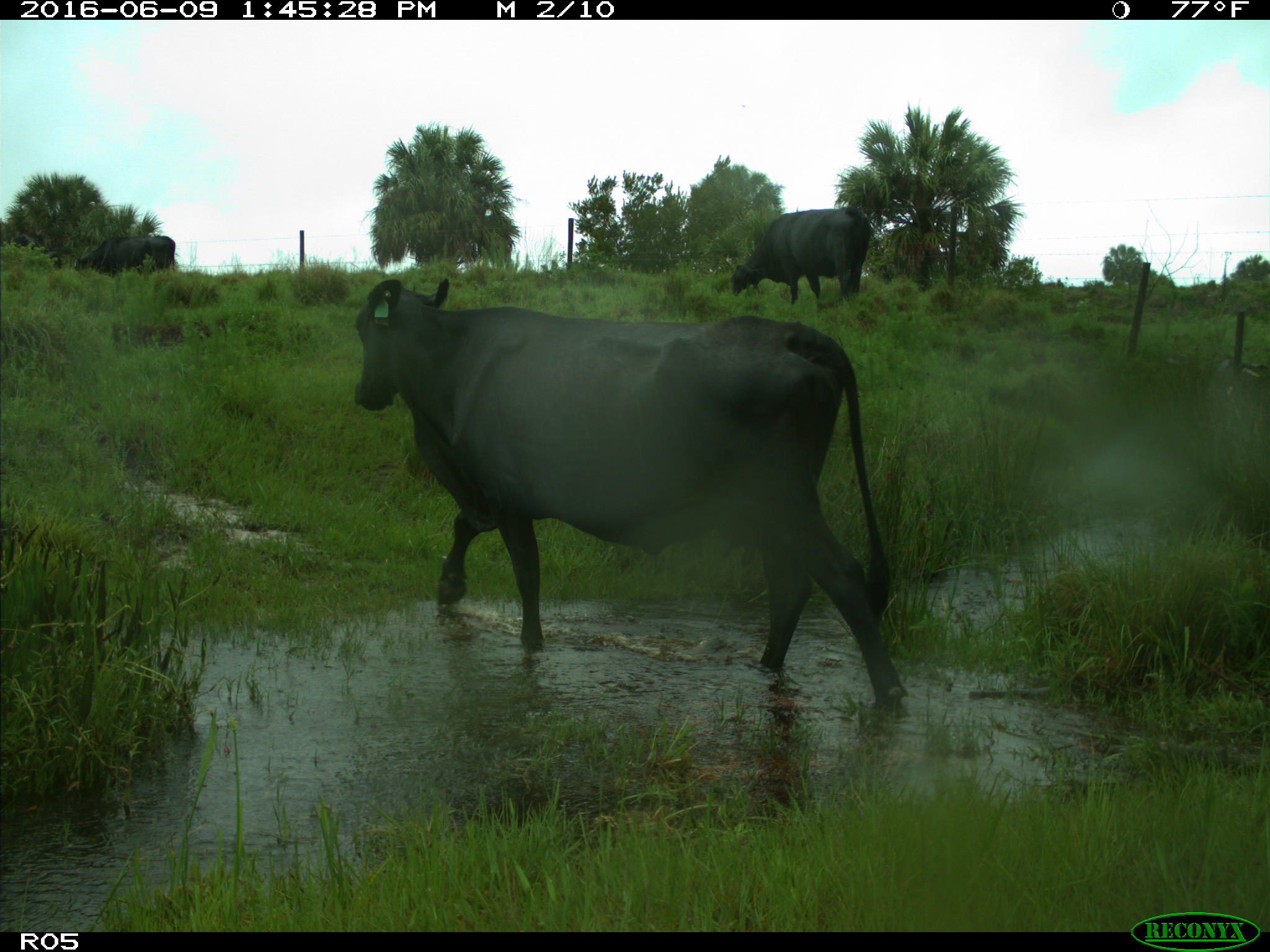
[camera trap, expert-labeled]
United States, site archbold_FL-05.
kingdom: Animalia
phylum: Chordata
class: Mammalia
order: Artiodactyla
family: Bovidae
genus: Bos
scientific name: Bos taurus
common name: domestic cow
Bos taurus (domestic cow).